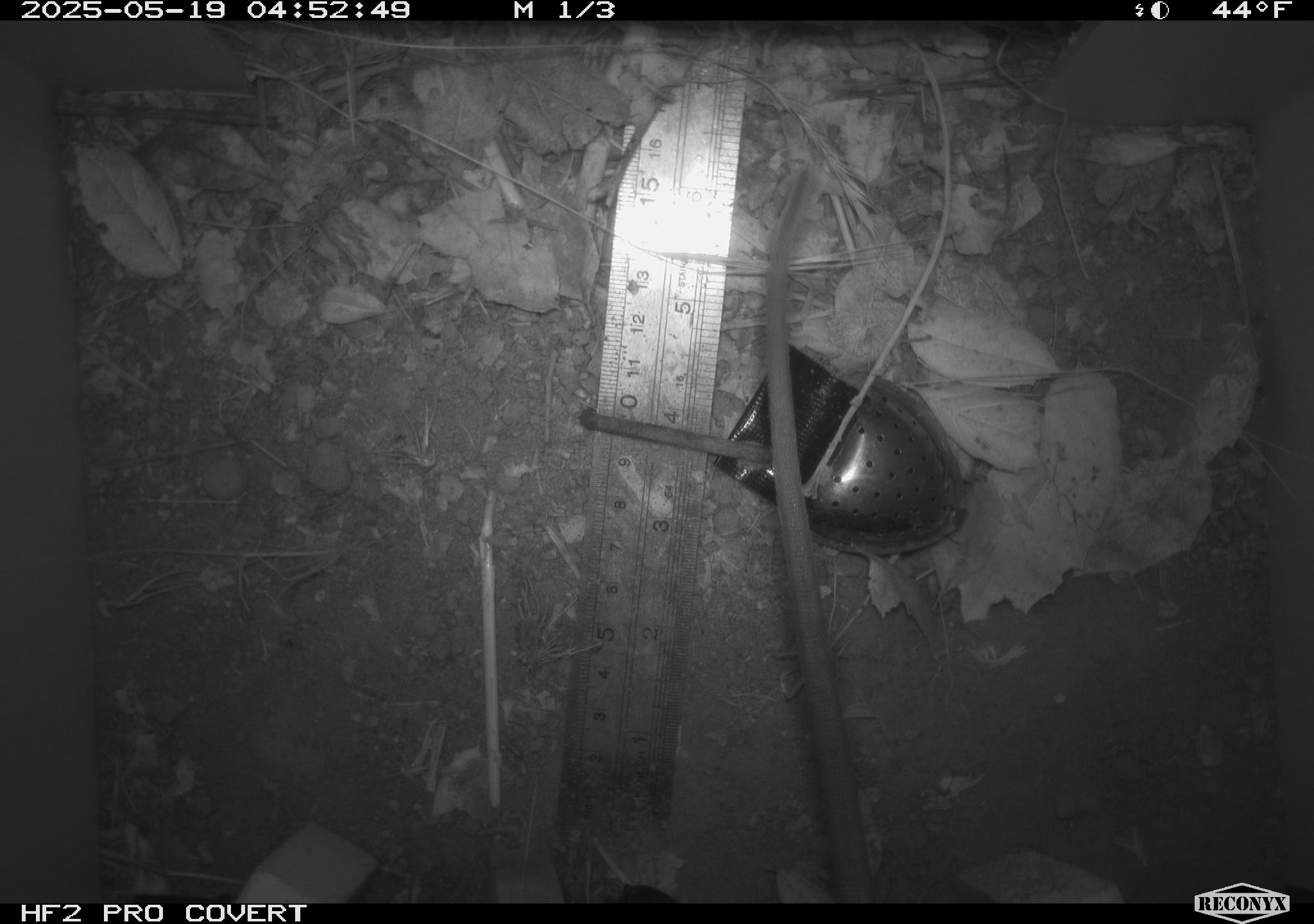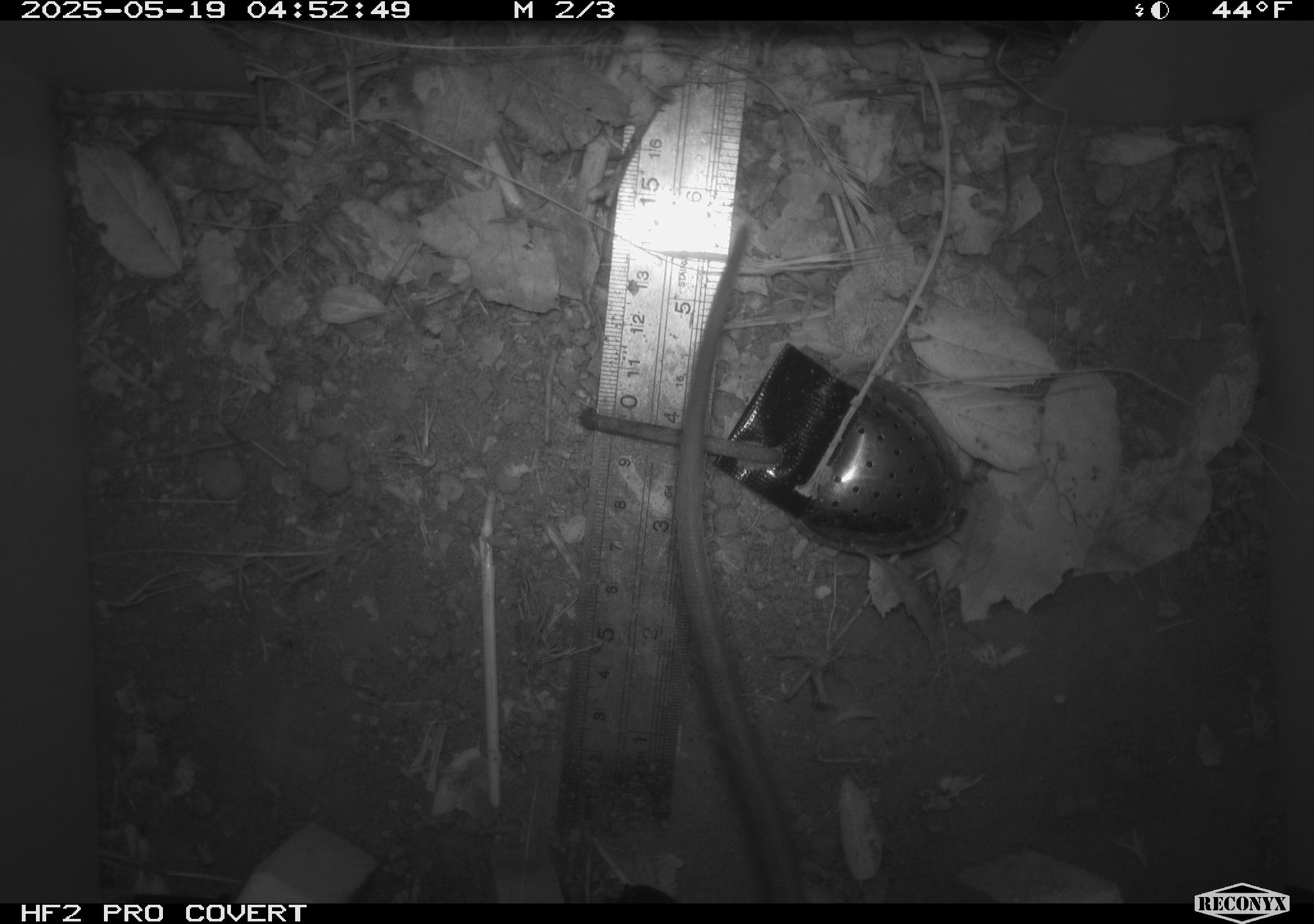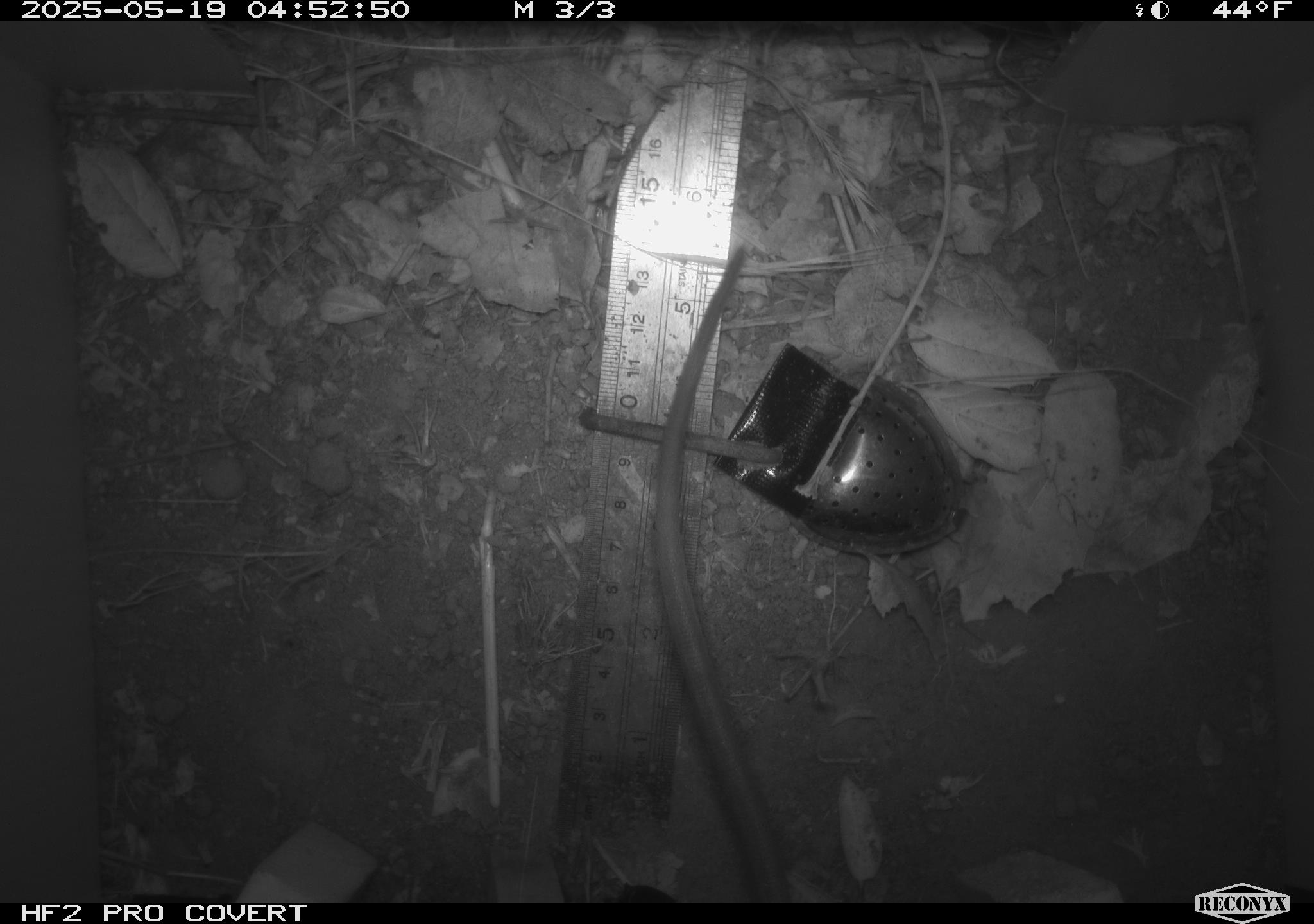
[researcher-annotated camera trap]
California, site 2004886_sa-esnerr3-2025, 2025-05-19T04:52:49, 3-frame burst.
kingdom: Animalia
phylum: Chordata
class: Mammalia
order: Rodentia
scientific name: Rodentia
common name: rodent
Rodent (Rodentia).